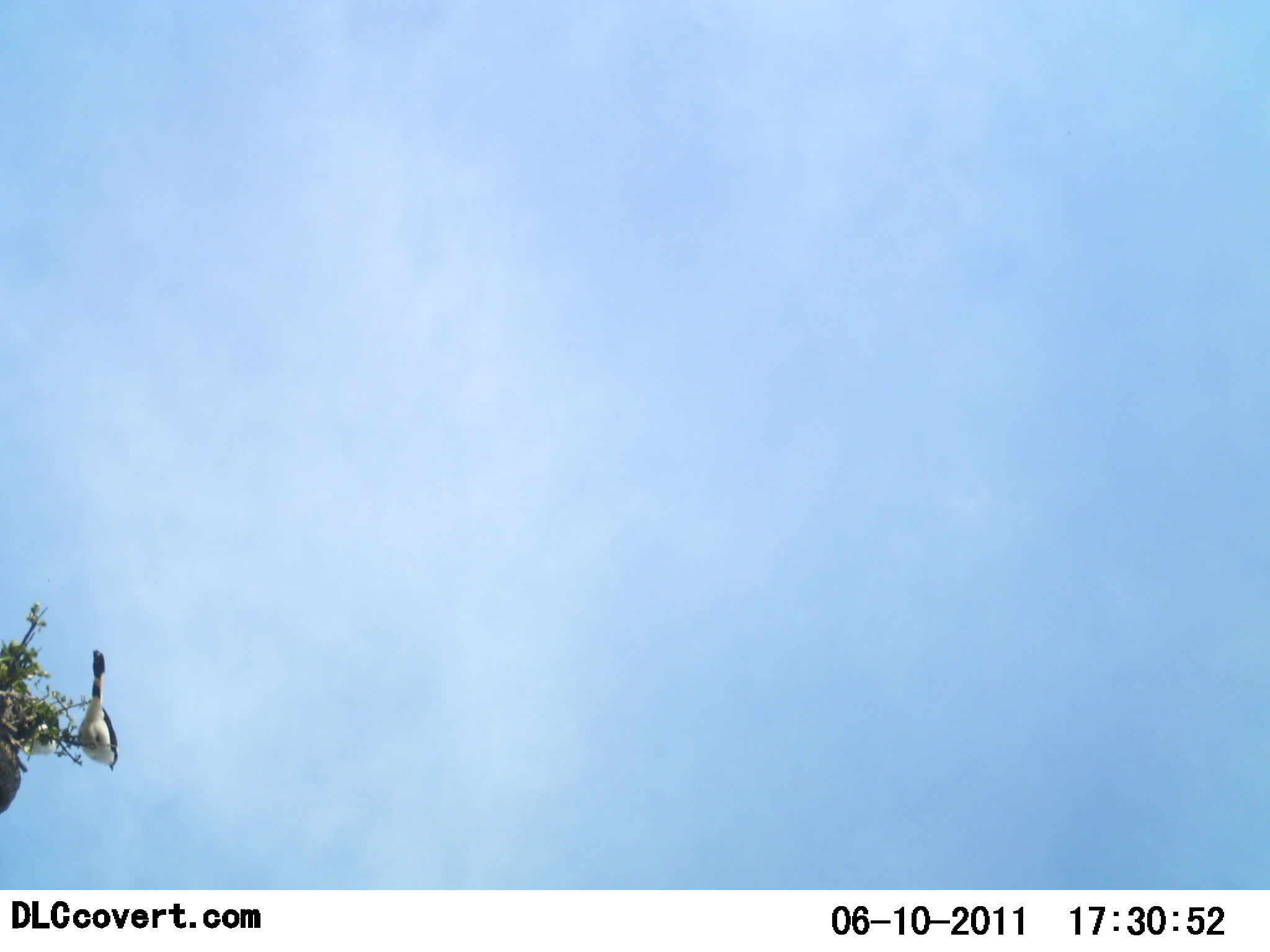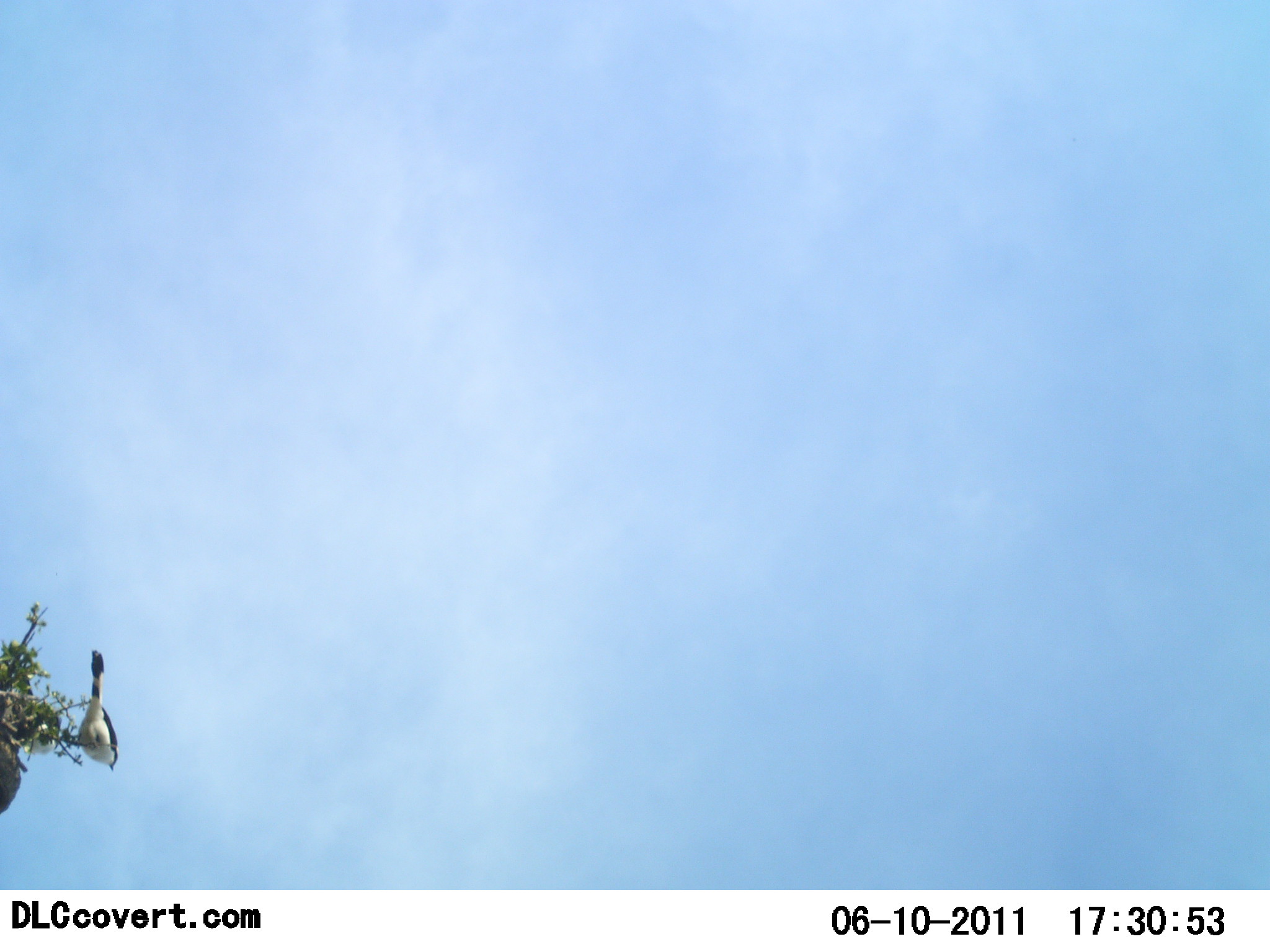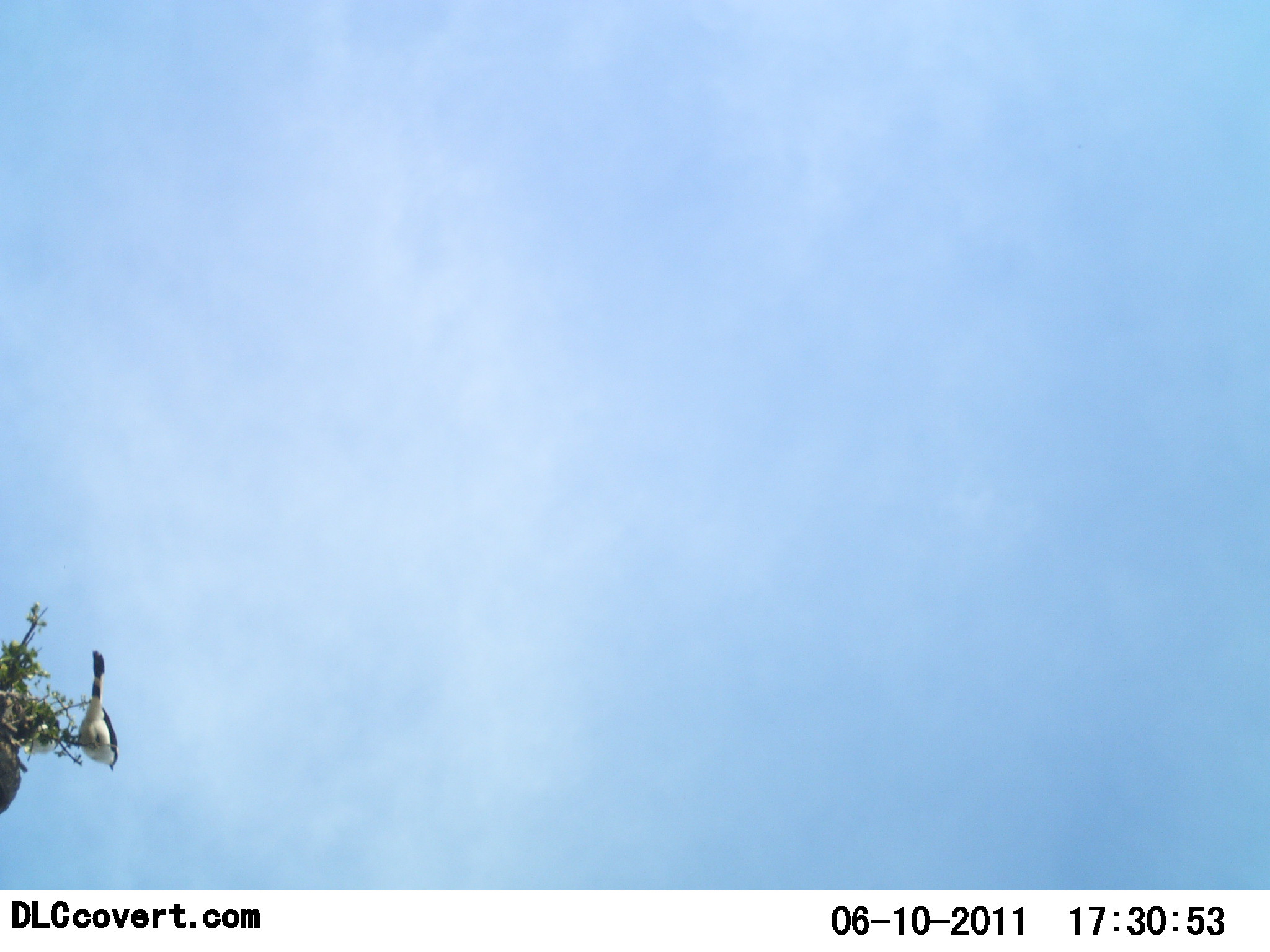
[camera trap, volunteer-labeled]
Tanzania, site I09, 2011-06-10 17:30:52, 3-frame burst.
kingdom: Animalia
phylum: Chordata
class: Aves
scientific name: Aves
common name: bird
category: otherbird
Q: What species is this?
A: Otherbird (bird) (Aves).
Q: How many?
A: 1.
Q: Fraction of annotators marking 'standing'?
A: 38%.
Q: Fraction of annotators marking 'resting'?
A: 69%.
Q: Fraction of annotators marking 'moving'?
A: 0%.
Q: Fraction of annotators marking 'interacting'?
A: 0%.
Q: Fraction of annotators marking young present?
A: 0%.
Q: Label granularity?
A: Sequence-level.